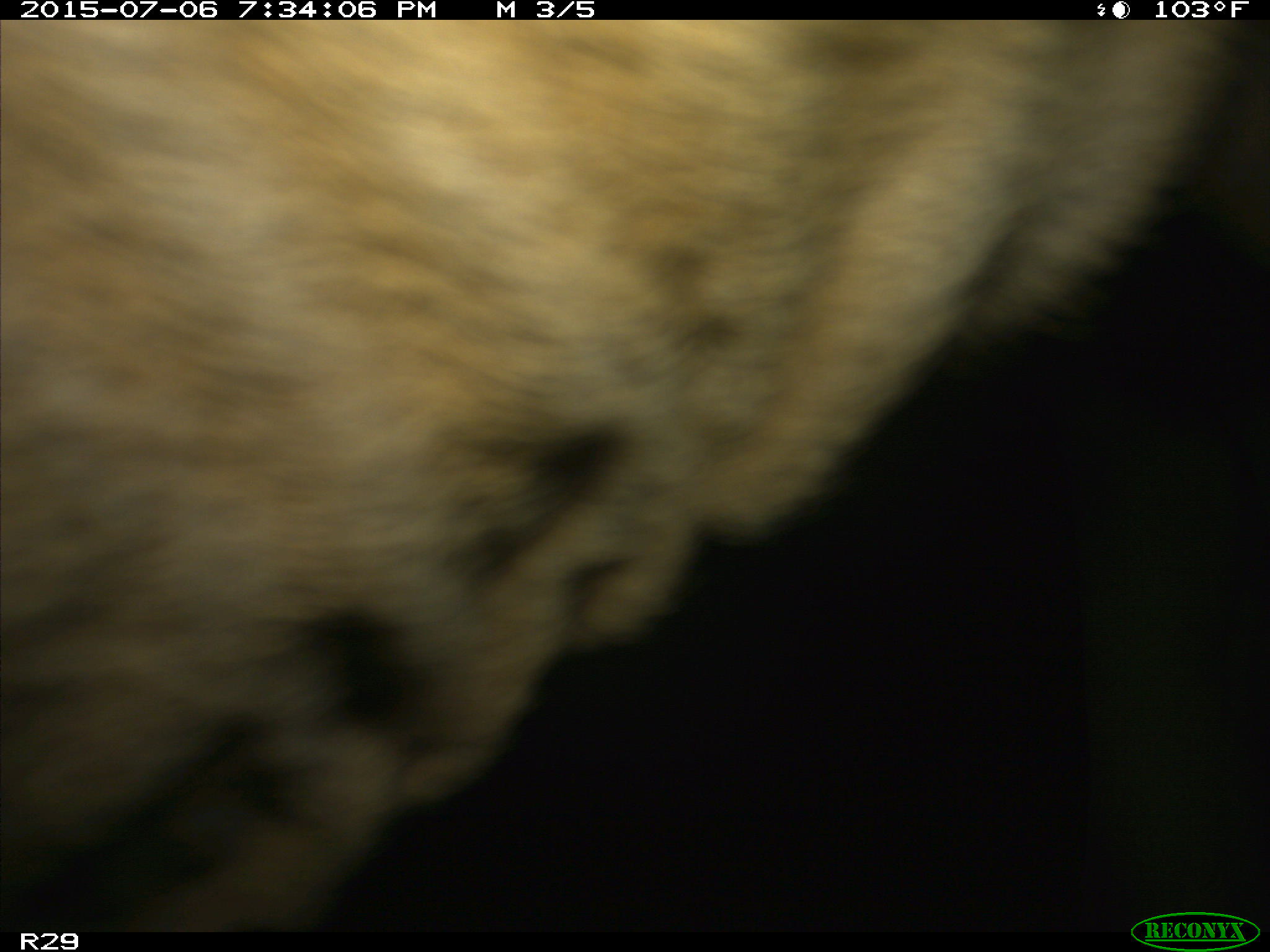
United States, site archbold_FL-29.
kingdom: Animalia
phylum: Chordata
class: Mammalia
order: Artiodactyla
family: Bovidae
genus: Bos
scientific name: Bos taurus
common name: domestic cow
Bos taurus (domestic cow).